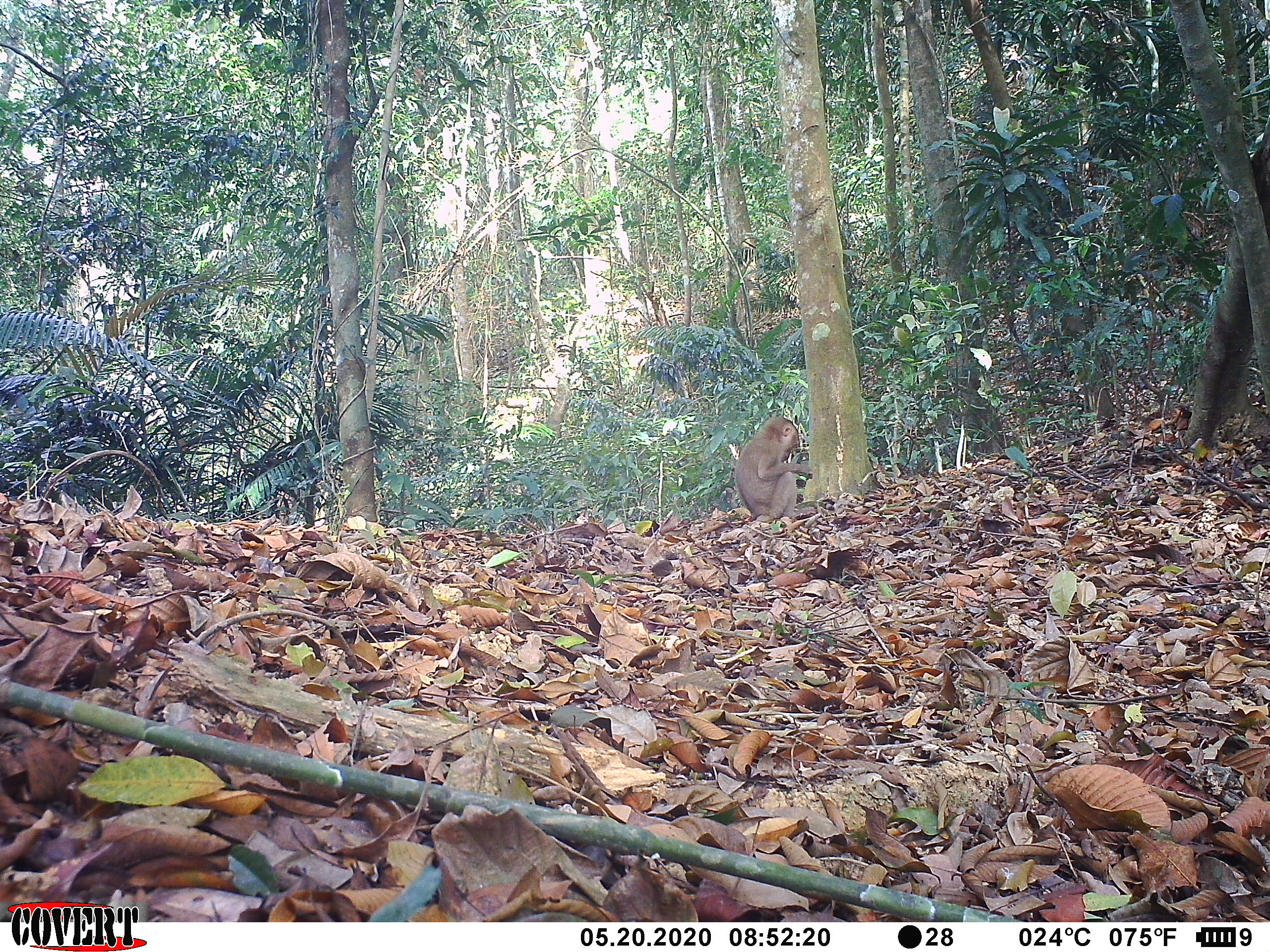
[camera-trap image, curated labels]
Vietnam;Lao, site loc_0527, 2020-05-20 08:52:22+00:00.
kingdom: Animalia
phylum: Chordata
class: Mammalia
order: Primates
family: Cercopithecidae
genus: Macaca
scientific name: Macaca nemestrina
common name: pig-tailed macaque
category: pig tailed macaque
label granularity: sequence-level